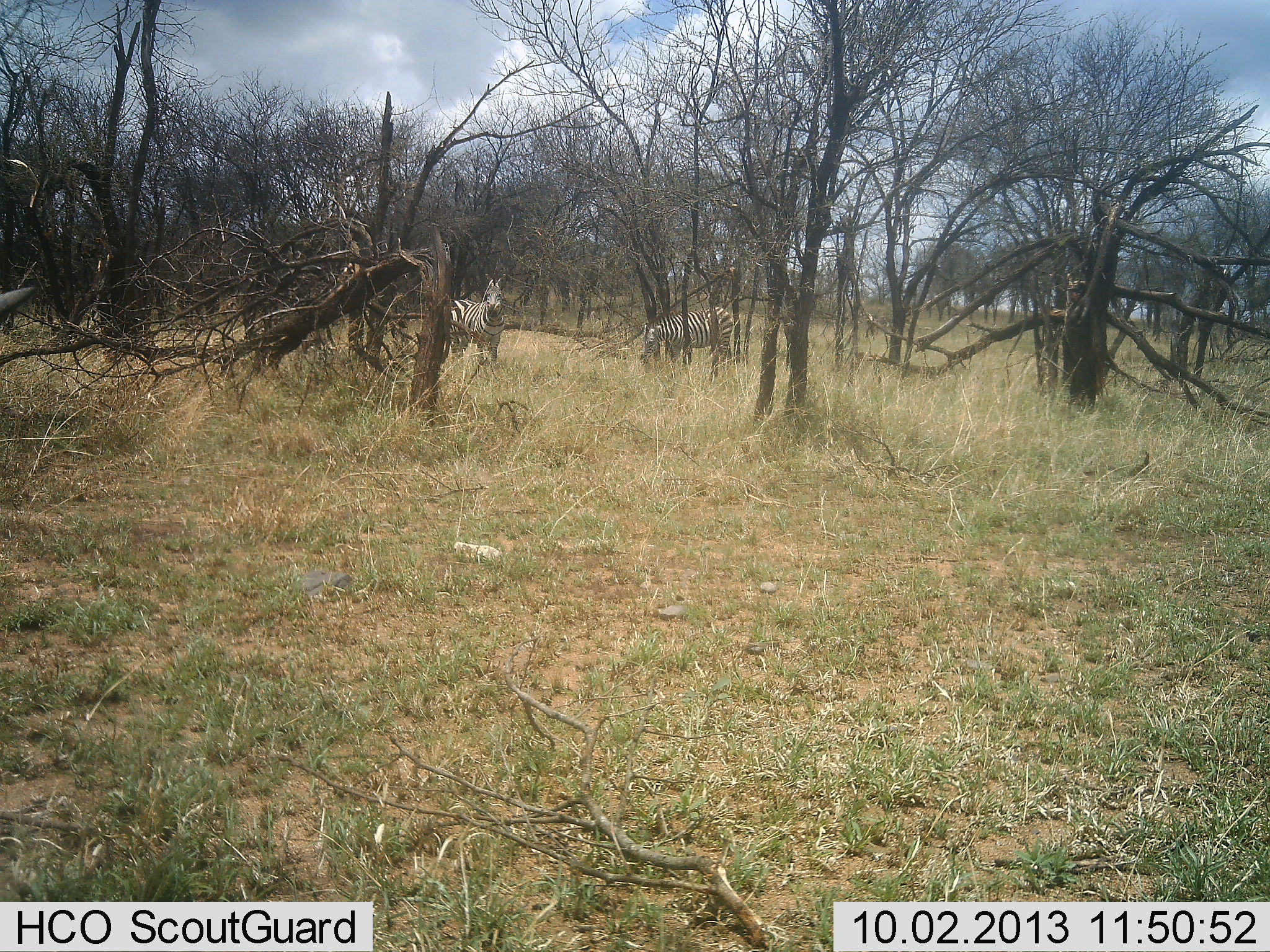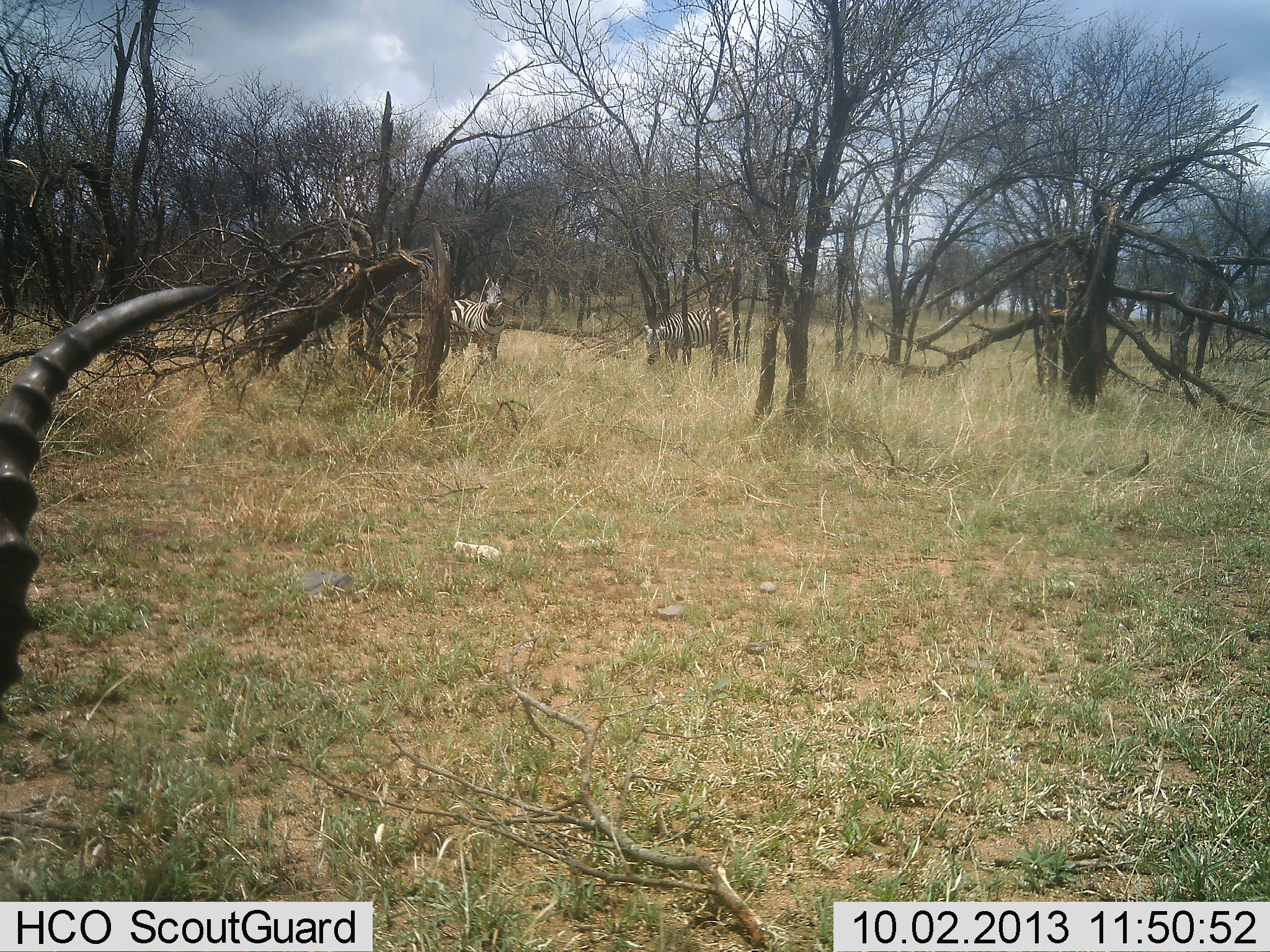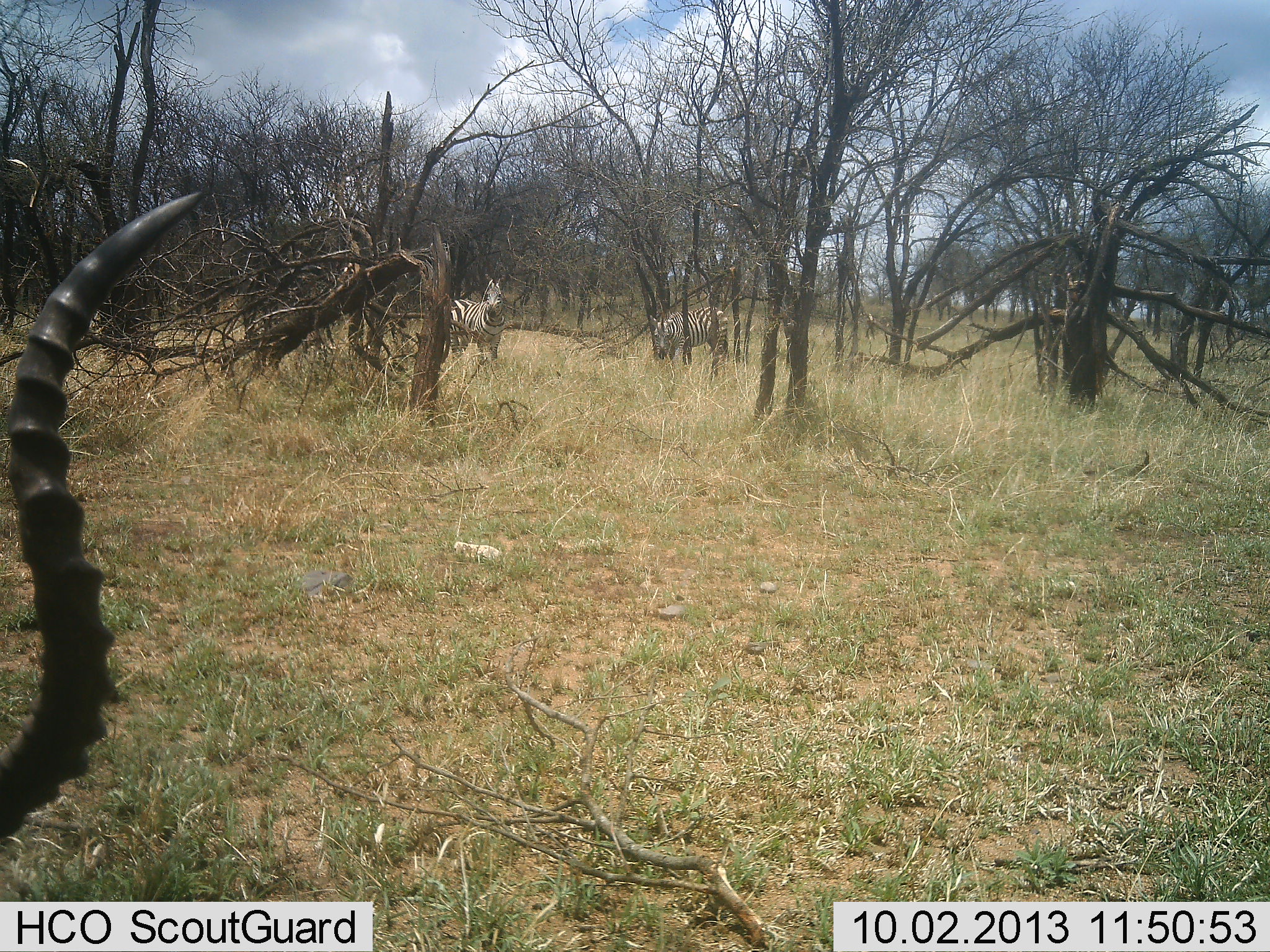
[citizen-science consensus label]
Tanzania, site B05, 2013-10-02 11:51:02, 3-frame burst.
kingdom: Animalia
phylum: Chordata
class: Mammalia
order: Artiodactyla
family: Bovidae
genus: Aepyceros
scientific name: Aepyceros melampus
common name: impala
Impala (Aepyceros melampus), count 1. Behavior (volunteer vote fractions): standing 70%, resting 0%, moving 30%, interacting 0%. Young present (vote fraction): 0%. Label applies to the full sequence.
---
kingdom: Animalia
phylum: Chordata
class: Mammalia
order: Perissodactyla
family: Equidae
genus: Equus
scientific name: Equus quagga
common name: plains zebra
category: zebra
Zebra (plains zebra) (Equus quagga), count 2. Behavior (volunteer vote fractions): standing 81%, resting 0%, moving 12%, interacting 0%. Young present (vote fraction): 6%. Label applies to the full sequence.